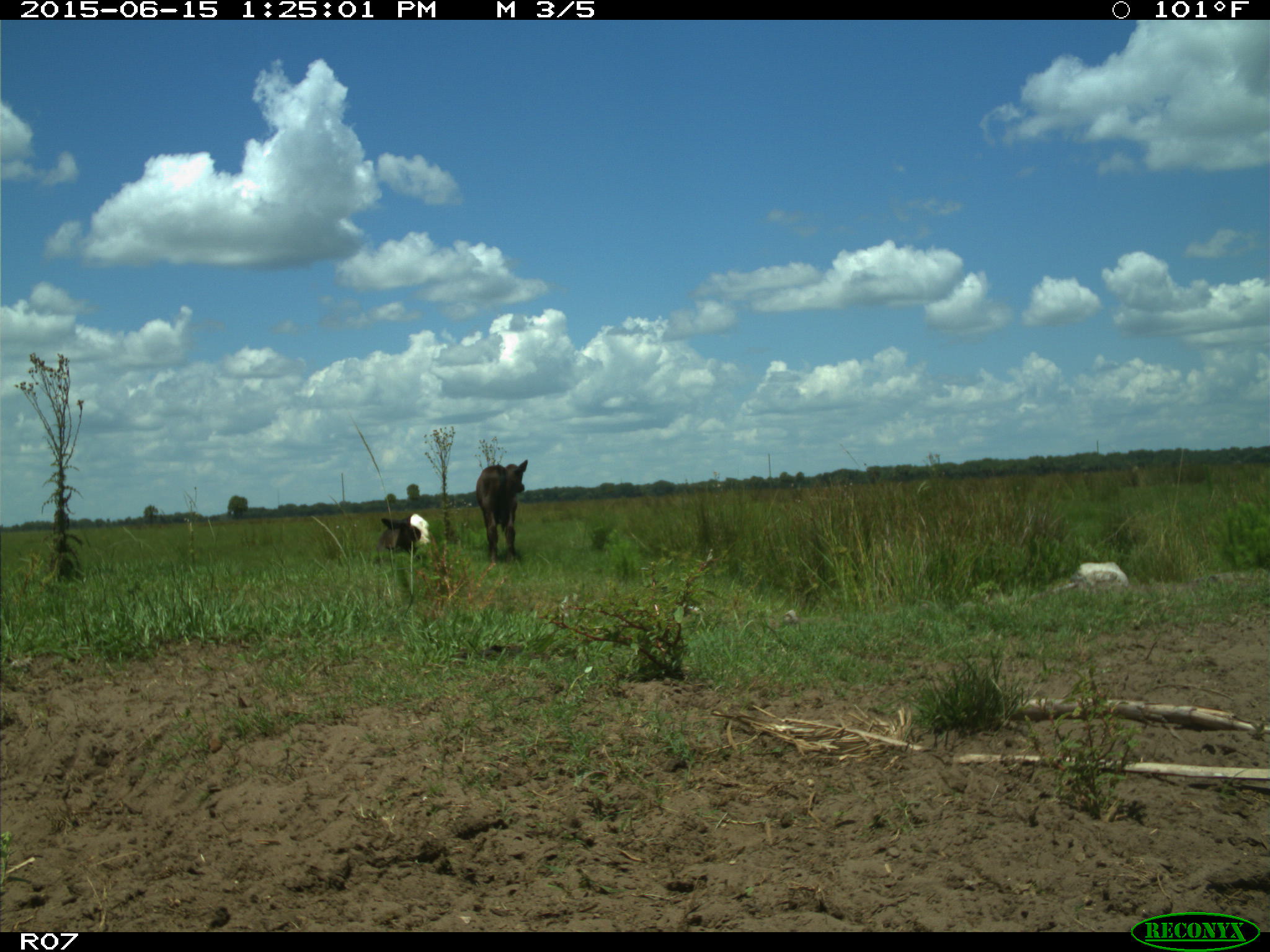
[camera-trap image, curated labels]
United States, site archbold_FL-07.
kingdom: Animalia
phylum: Chordata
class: Mammalia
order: Artiodactyla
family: Bovidae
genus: Bos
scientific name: Bos taurus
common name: domestic cow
Bos taurus (domestic cow).